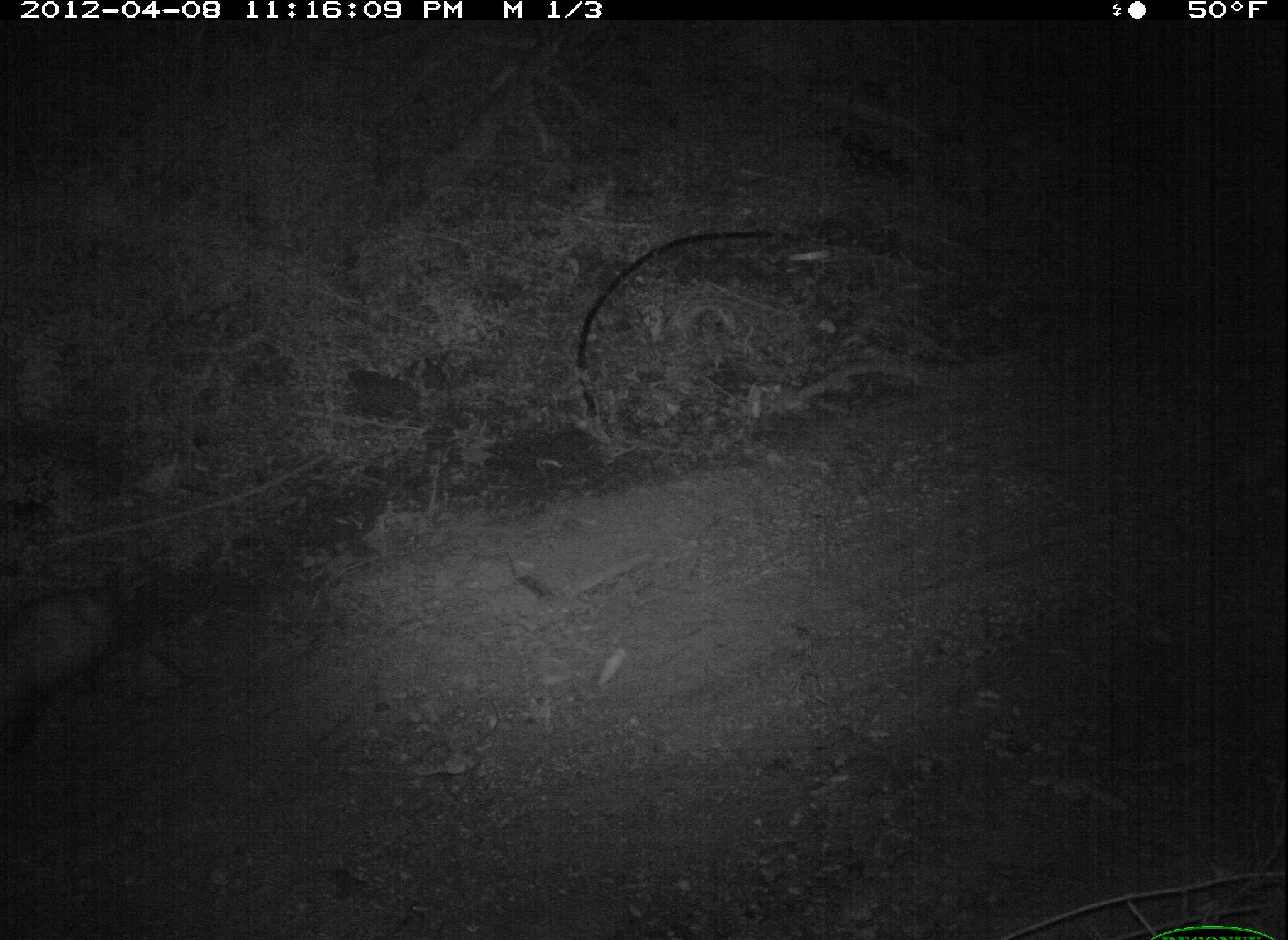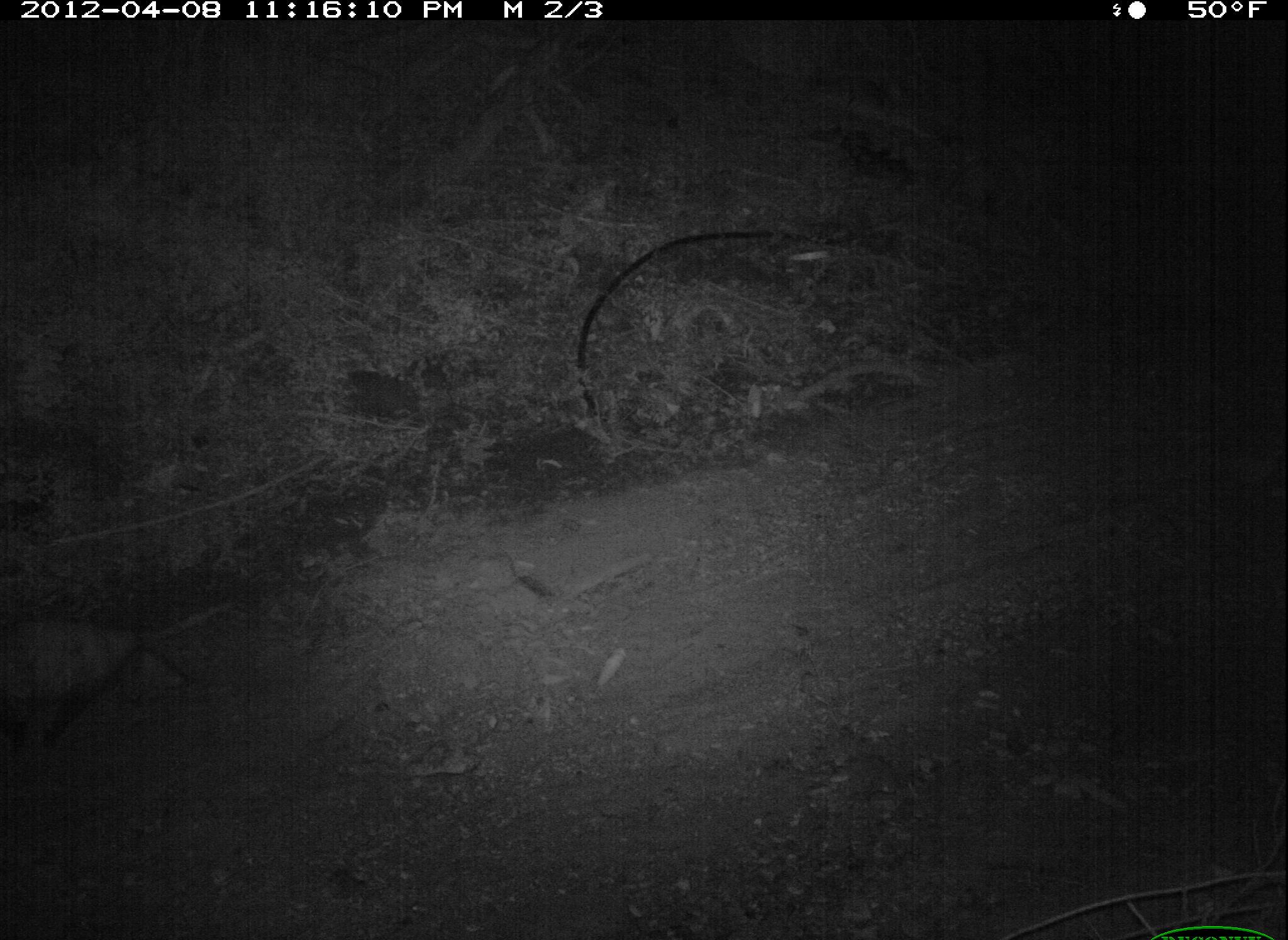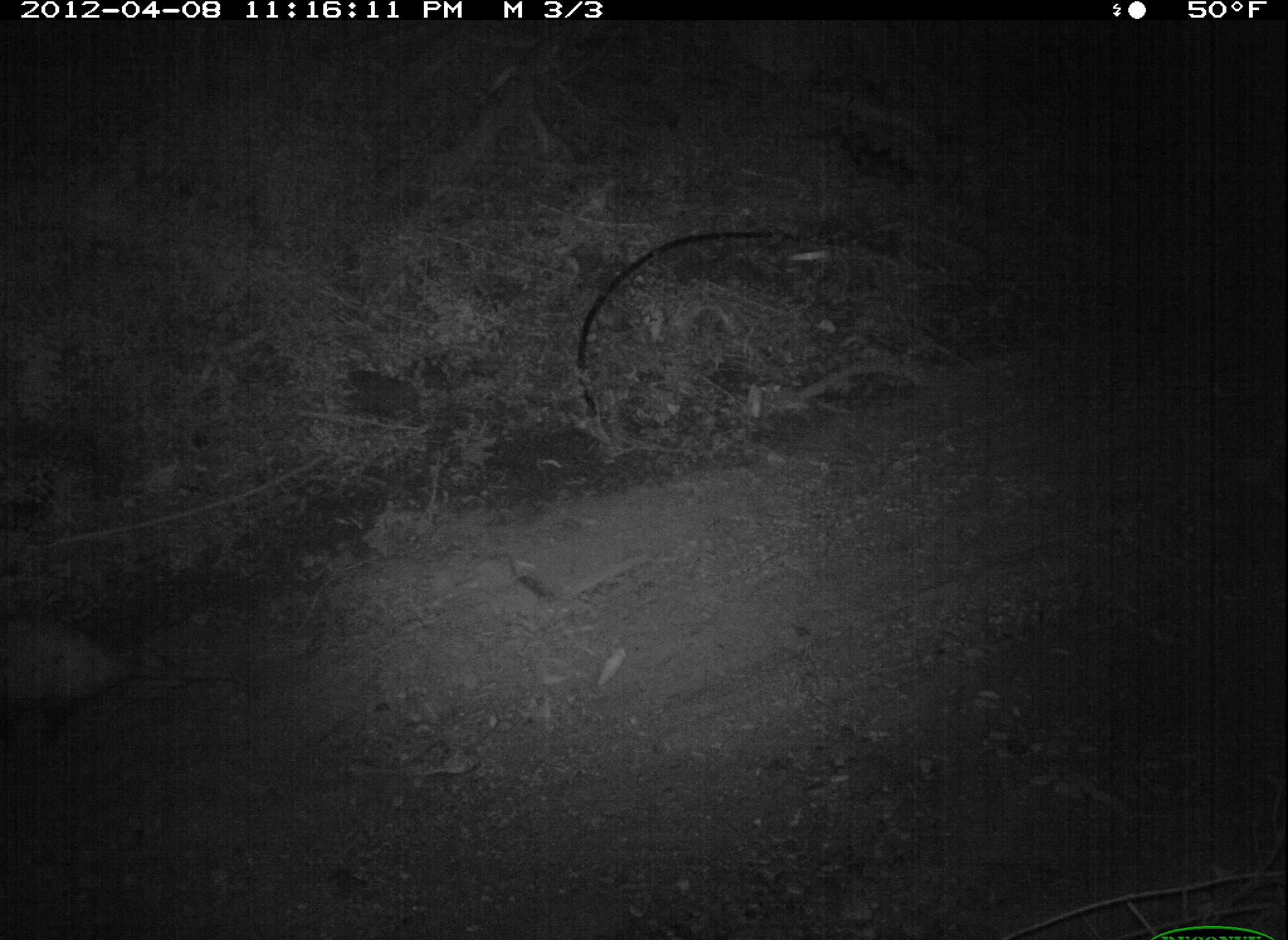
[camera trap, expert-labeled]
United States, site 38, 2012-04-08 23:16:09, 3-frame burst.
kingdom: Animalia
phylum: Chordata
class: Mammalia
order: Didelphimorphia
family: Didelphidae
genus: Didelphis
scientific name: Didelphis virginiana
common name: virginia opossum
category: opossum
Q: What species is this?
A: Opossum (virginia opossum) (Didelphis virginiana).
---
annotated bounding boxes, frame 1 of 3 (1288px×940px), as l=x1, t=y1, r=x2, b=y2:
opossum: l=0, t=575, r=134, b=744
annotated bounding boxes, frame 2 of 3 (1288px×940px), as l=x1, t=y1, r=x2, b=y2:
opossum: l=0, t=599, r=185, b=762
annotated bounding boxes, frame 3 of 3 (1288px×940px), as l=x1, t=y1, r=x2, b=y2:
opossum: l=5, t=619, r=192, b=743